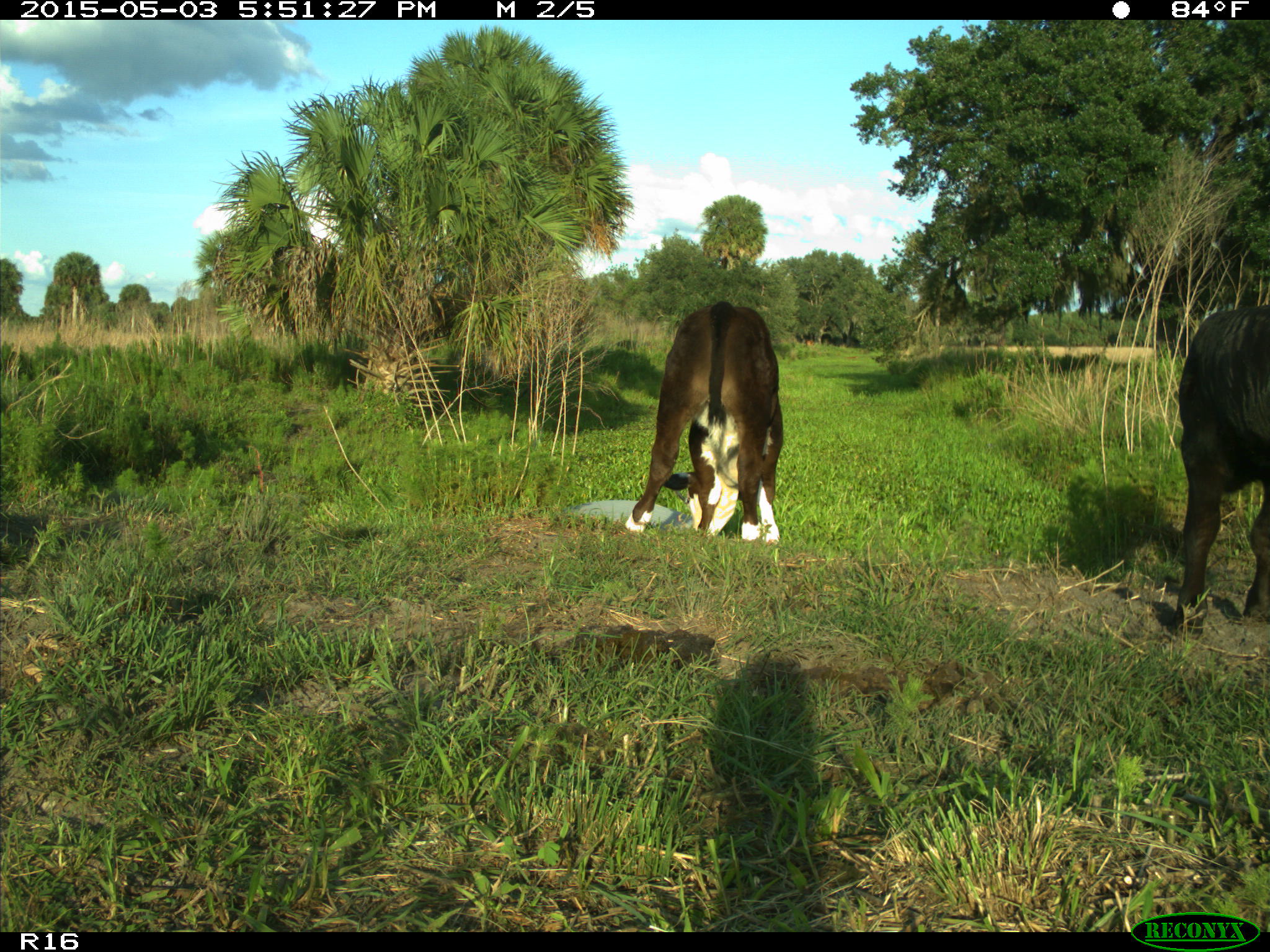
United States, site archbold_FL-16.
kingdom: Animalia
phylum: Chordata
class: Mammalia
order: Artiodactyla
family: Bovidae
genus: Bos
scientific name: Bos taurus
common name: domestic cow